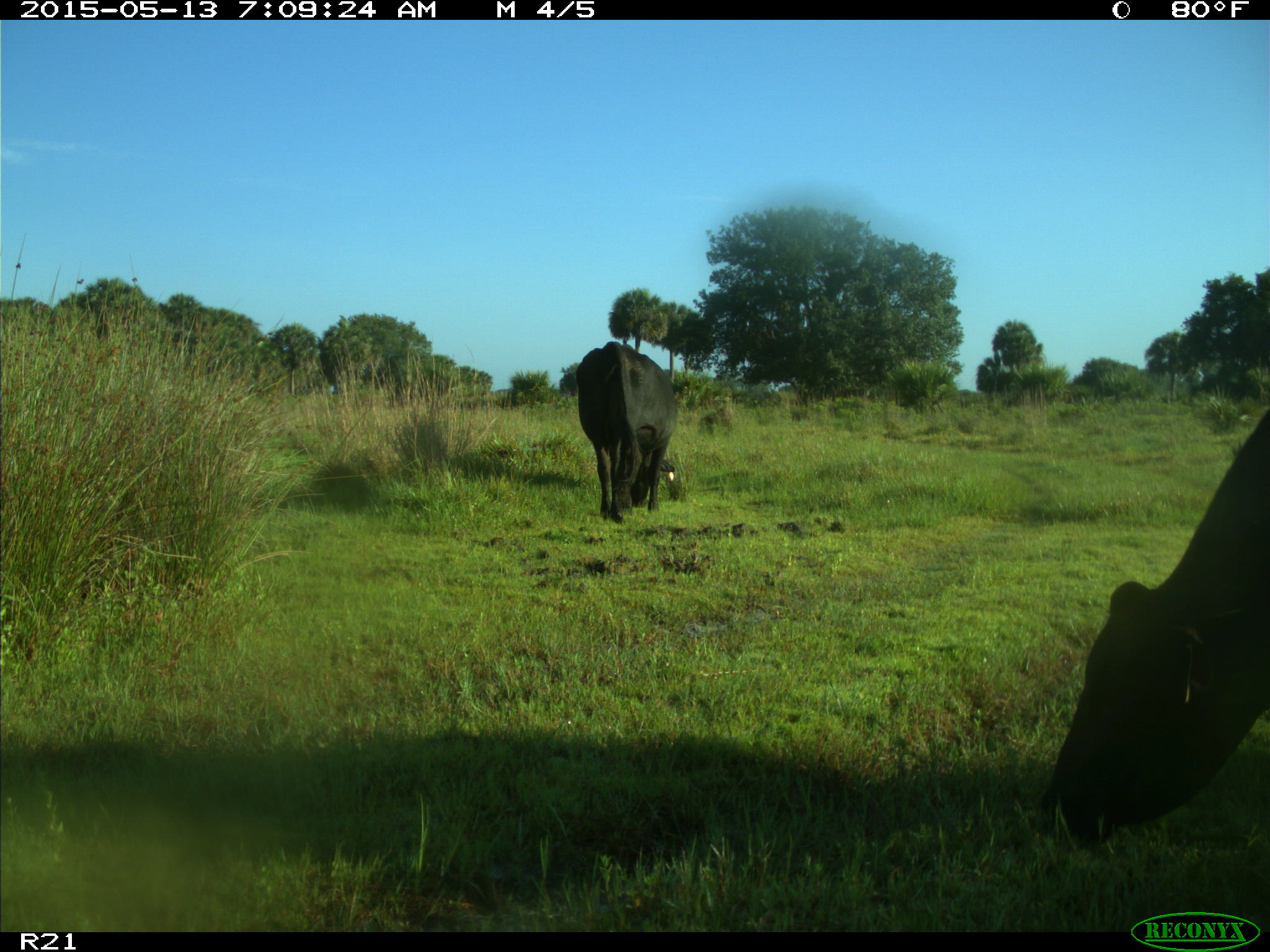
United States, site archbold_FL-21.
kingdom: Animalia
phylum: Chordata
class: Mammalia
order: Artiodactyla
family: Bovidae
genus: Bos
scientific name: Bos taurus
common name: domestic cow